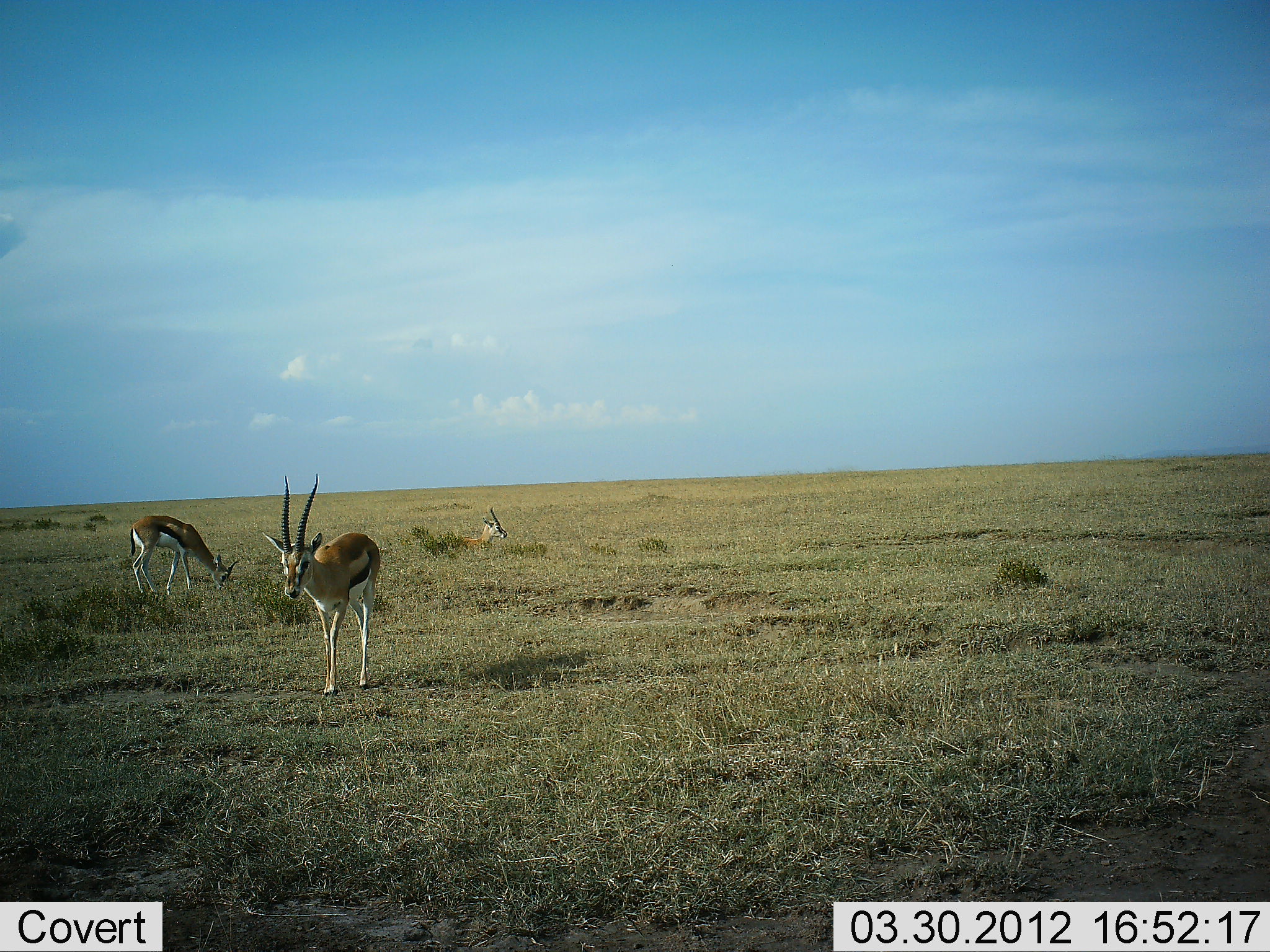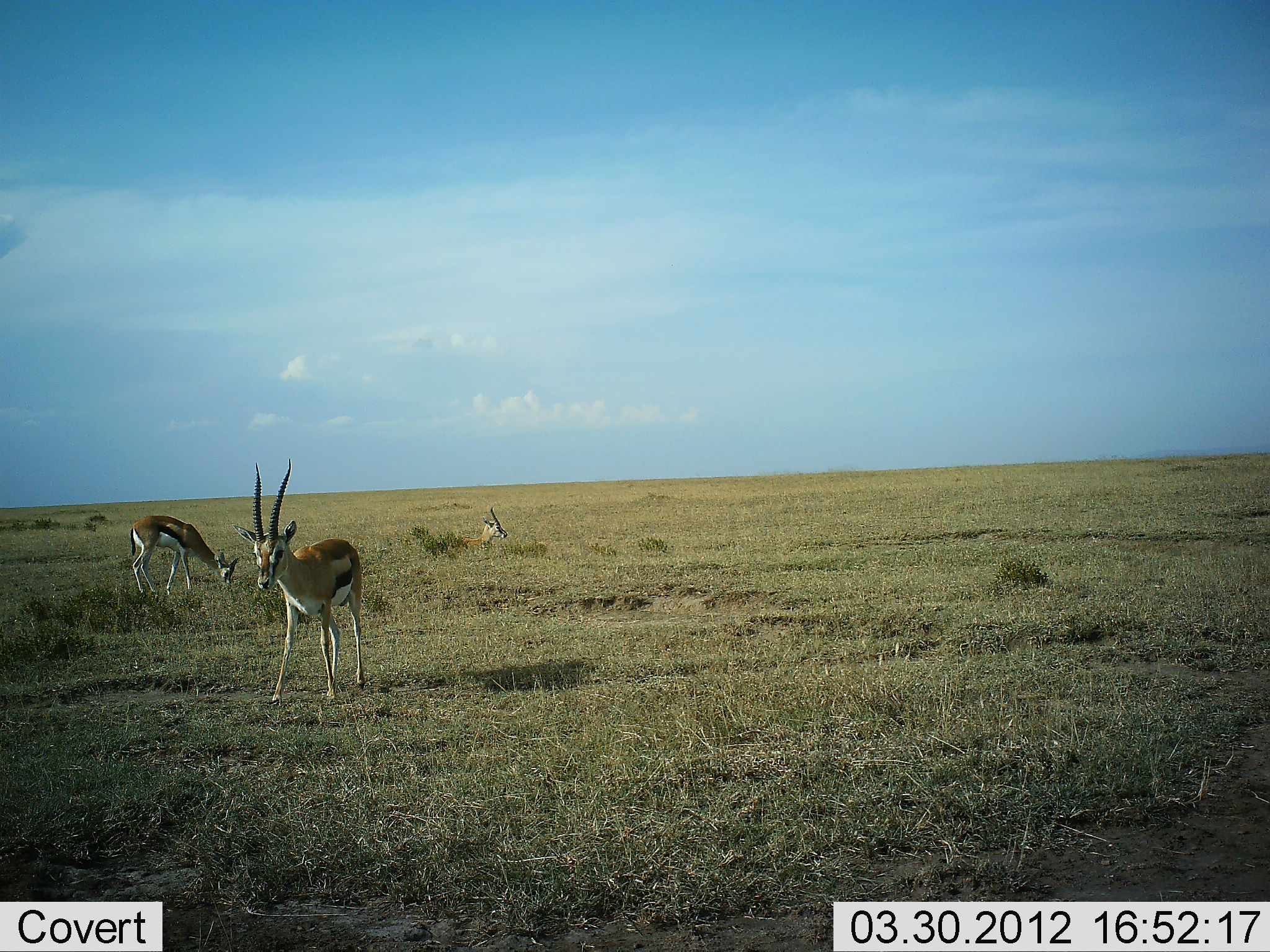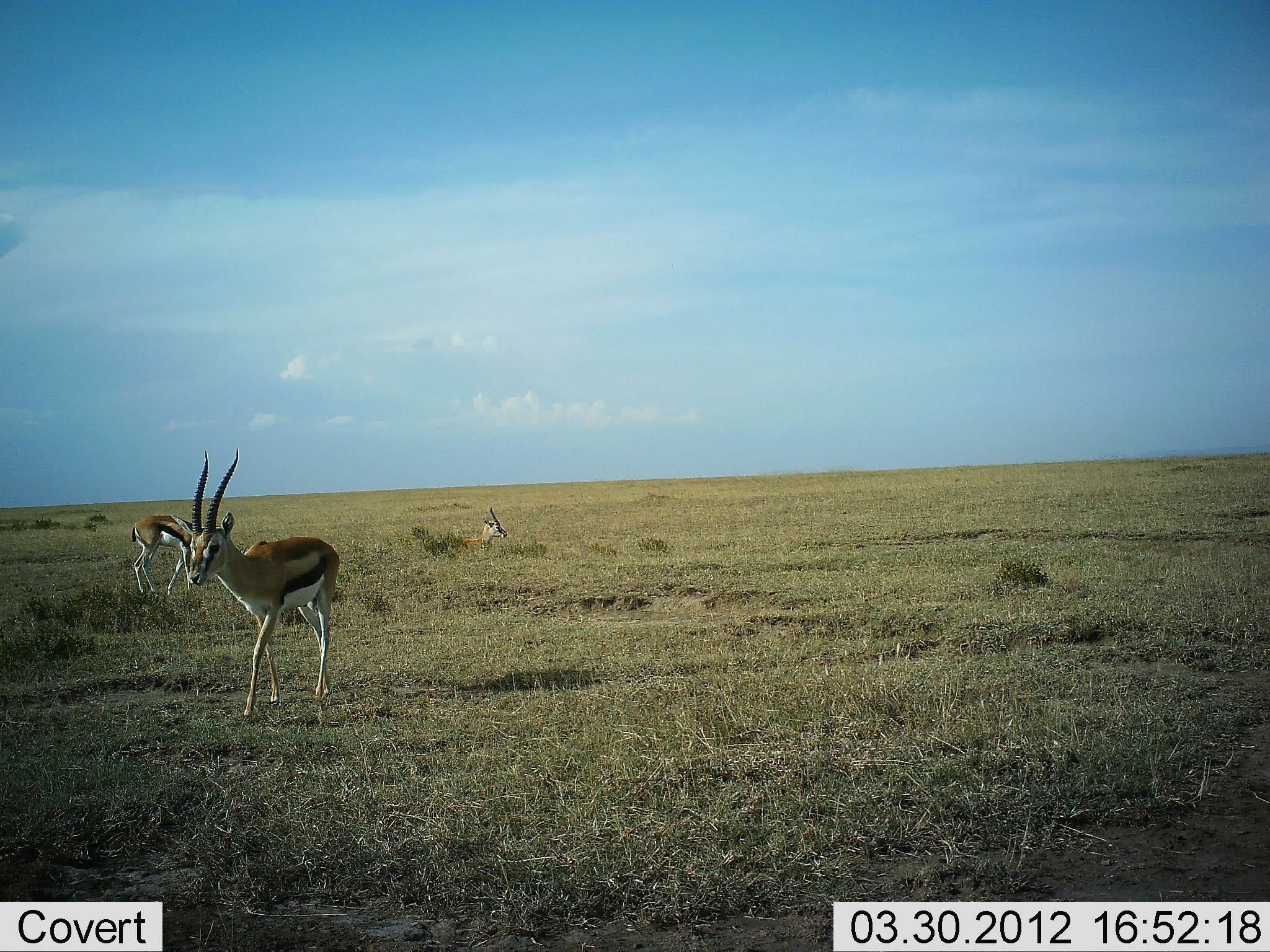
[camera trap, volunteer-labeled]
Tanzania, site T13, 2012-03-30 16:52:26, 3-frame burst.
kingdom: Animalia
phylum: Chordata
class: Mammalia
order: Artiodactyla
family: Bovidae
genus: Eudorcas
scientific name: Eudorcas thomsonii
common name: thomson's gazelle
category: gazellethomsons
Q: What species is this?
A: Gazellethomsons (thomson's gazelle) (Eudorcas thomsonii).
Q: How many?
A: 3.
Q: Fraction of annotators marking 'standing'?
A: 62%.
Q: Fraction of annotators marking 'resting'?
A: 54%.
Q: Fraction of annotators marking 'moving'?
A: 38%.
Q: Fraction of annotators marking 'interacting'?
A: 0%.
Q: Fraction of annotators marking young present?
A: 0%.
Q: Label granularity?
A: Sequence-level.